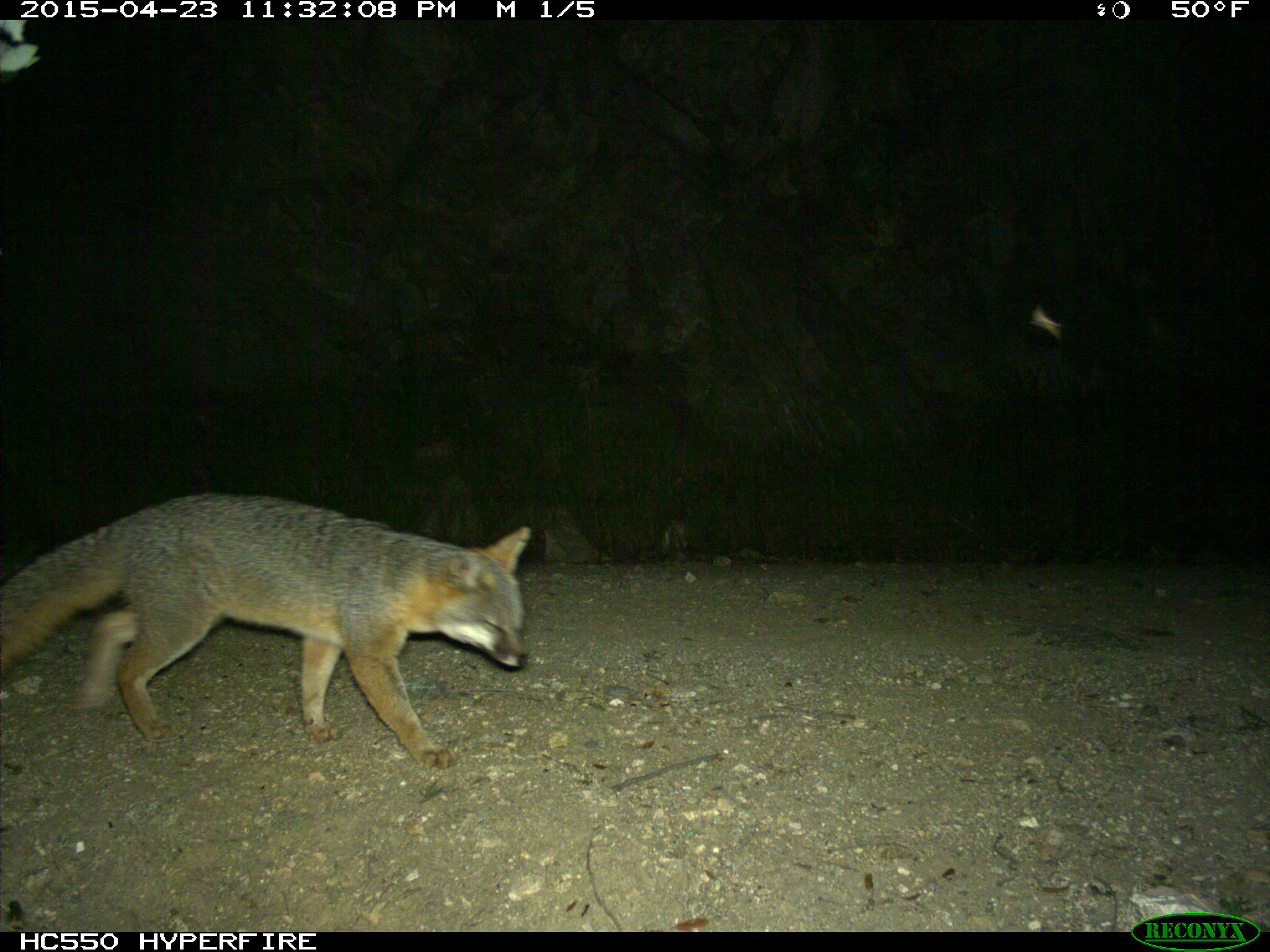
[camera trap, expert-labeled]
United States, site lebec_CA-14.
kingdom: Animalia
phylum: Chordata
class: Mammalia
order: Carnivora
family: Canidae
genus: Urocyon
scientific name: Urocyon cinereoargenteus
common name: gray fox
Urocyon cinereoargenteus (gray fox).